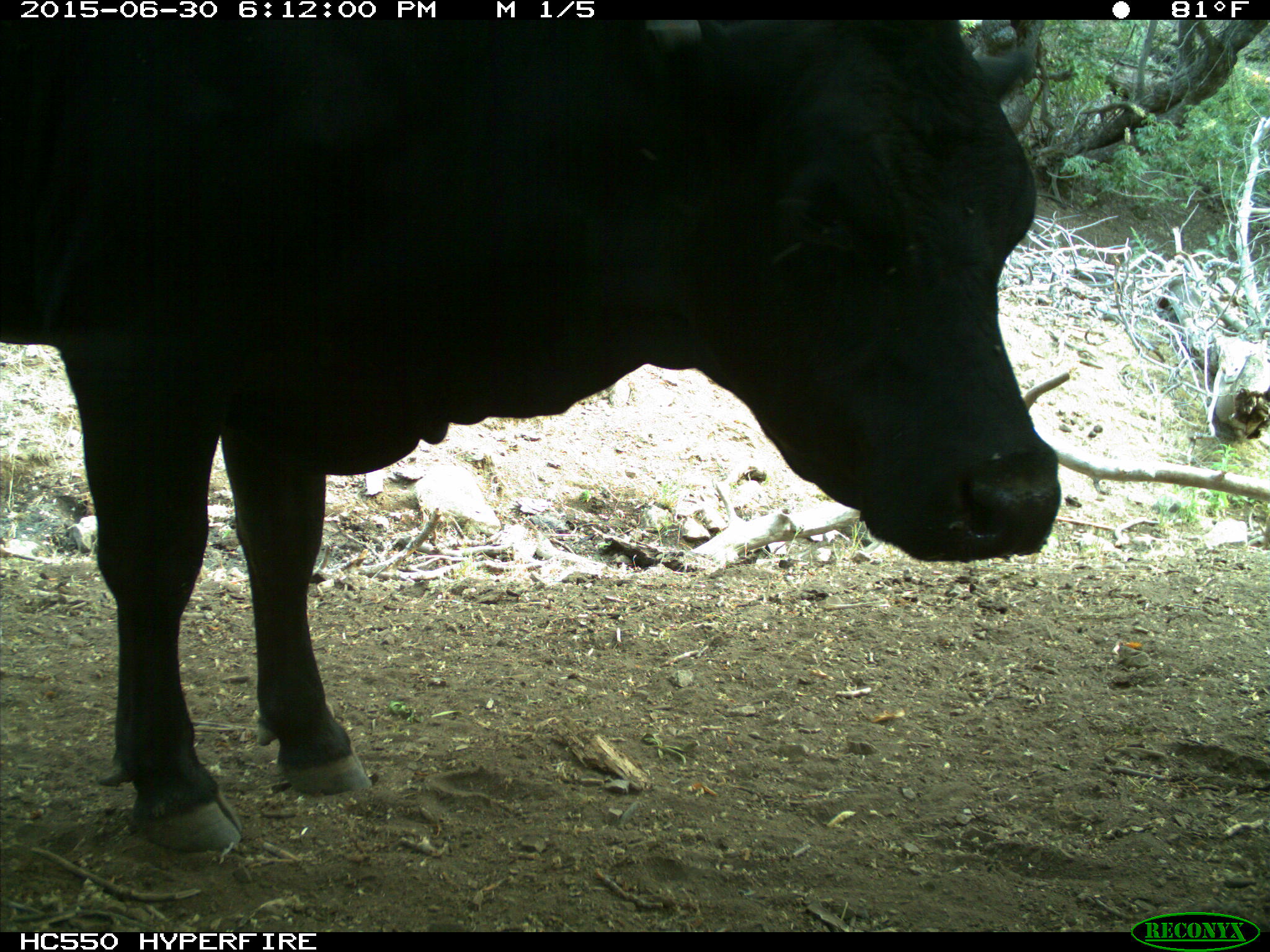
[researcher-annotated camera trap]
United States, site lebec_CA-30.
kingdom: Animalia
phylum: Chordata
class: Mammalia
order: Artiodactyla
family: Bovidae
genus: Bos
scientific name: Bos taurus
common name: domestic cow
Bos taurus (domestic cow).